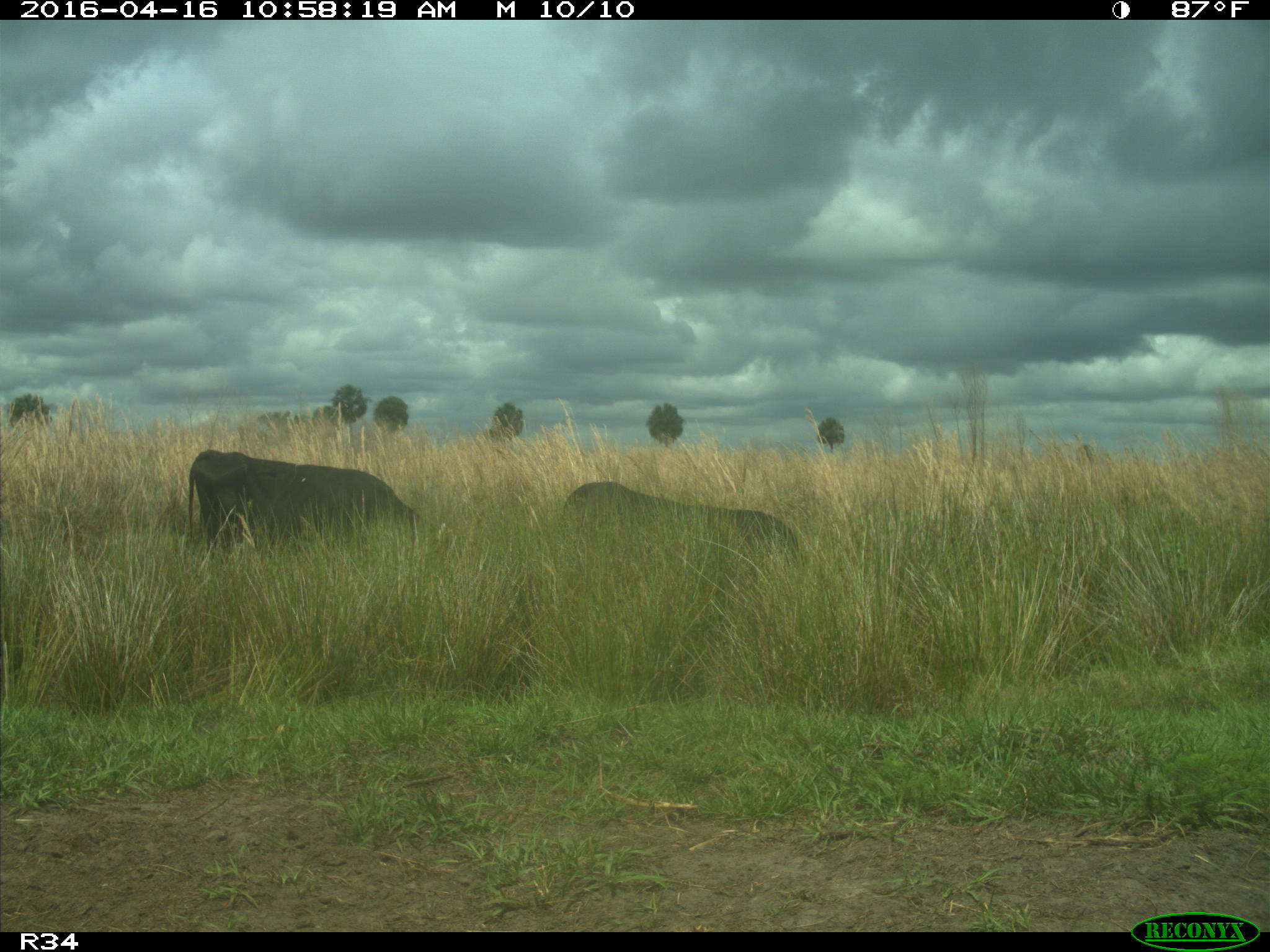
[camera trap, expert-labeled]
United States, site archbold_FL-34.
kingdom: Animalia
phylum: Chordata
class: Mammalia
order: Artiodactyla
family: Bovidae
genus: Bos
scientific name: Bos taurus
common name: domestic cow